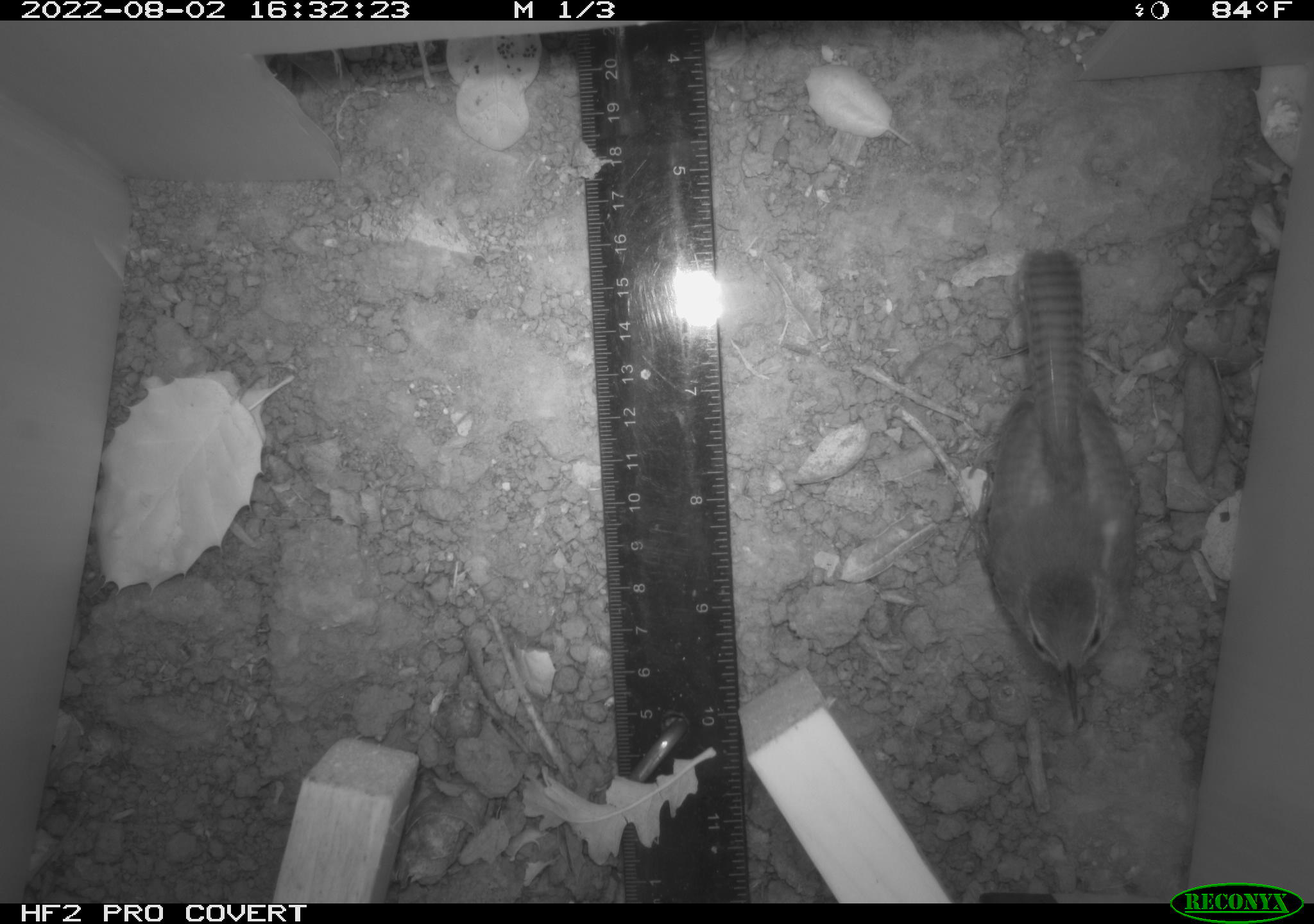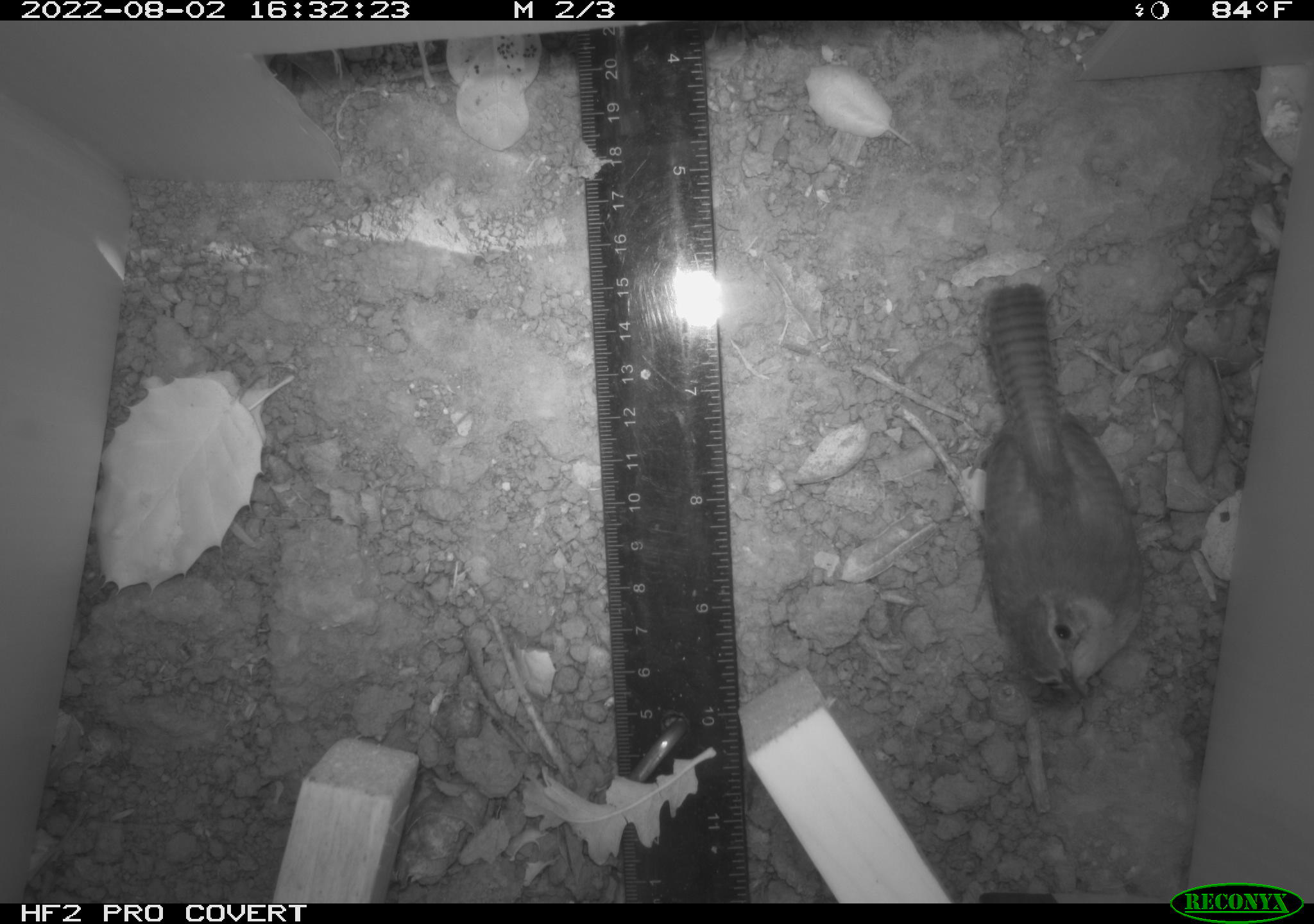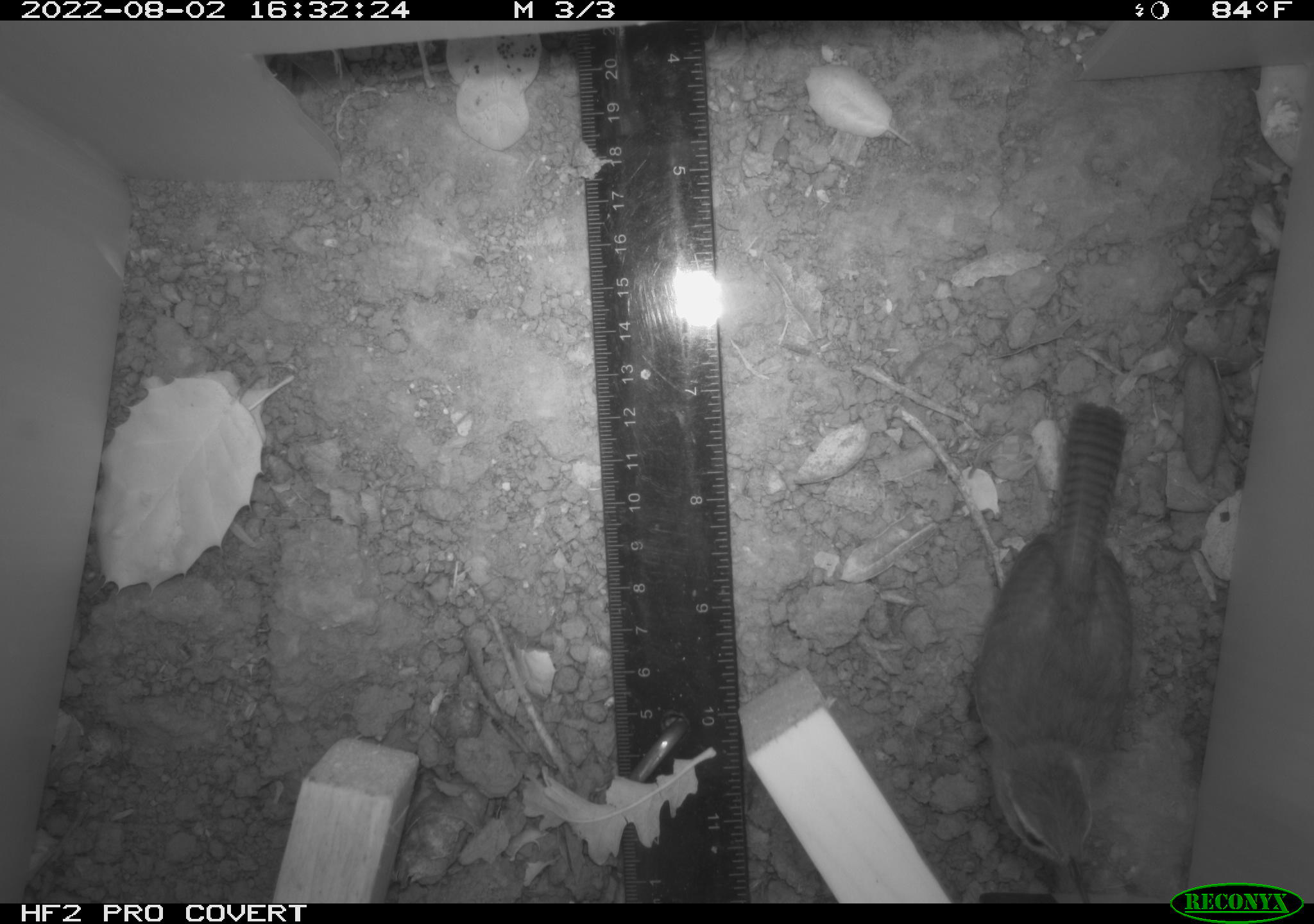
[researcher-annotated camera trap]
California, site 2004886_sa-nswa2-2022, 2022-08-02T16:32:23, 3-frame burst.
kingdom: Animalia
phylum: Chordata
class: Aves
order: Passeriformes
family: Troglodytidae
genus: Thryomanes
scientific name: Thryomanes bewickii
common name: bewick's wren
Bewick's wren (Thryomanes bewickii).